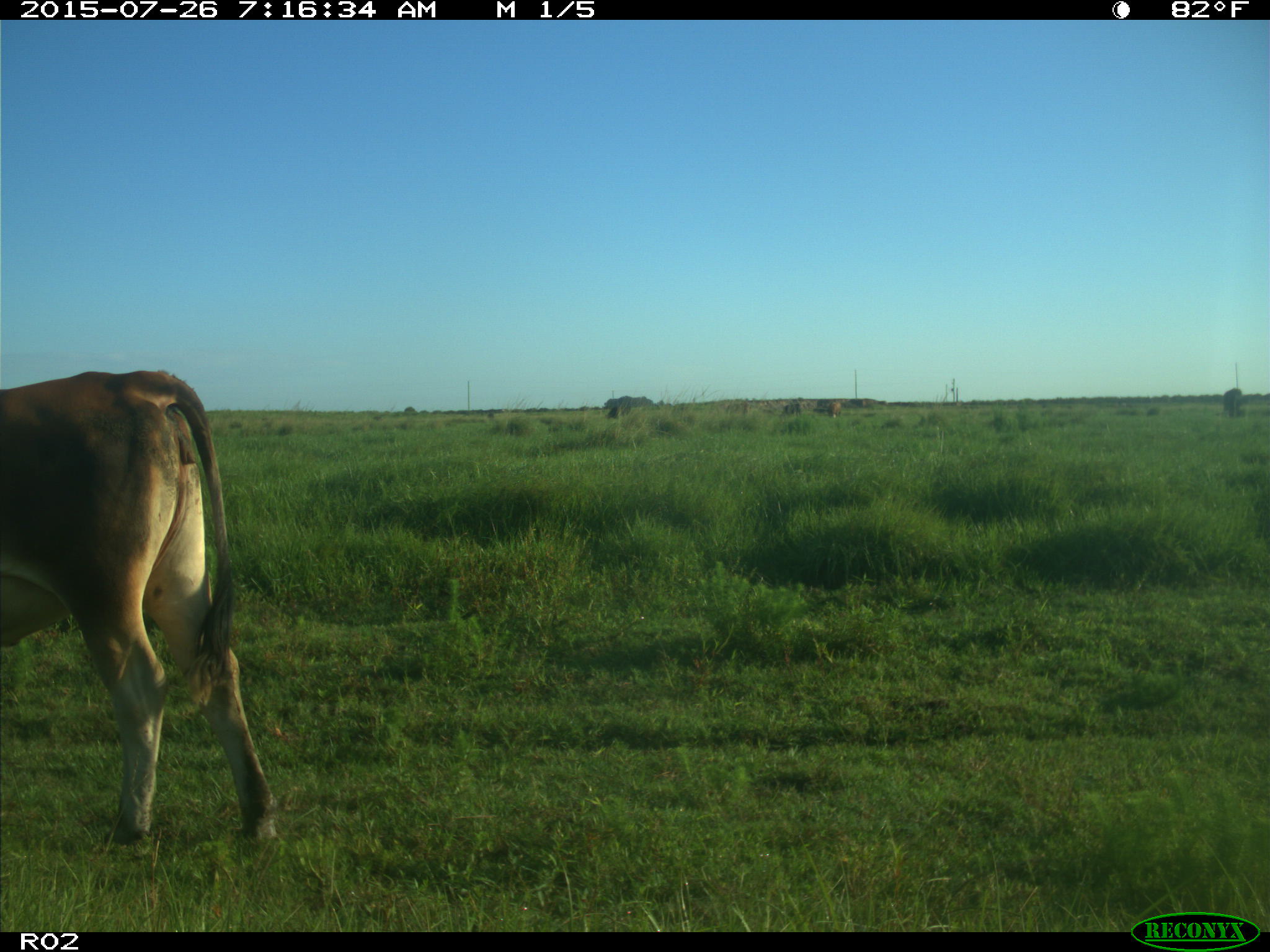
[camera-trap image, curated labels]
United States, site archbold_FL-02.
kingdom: Animalia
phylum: Chordata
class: Mammalia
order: Artiodactyla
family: Bovidae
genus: Bos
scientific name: Bos taurus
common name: domestic cow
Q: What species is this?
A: Bos taurus (domestic cow).